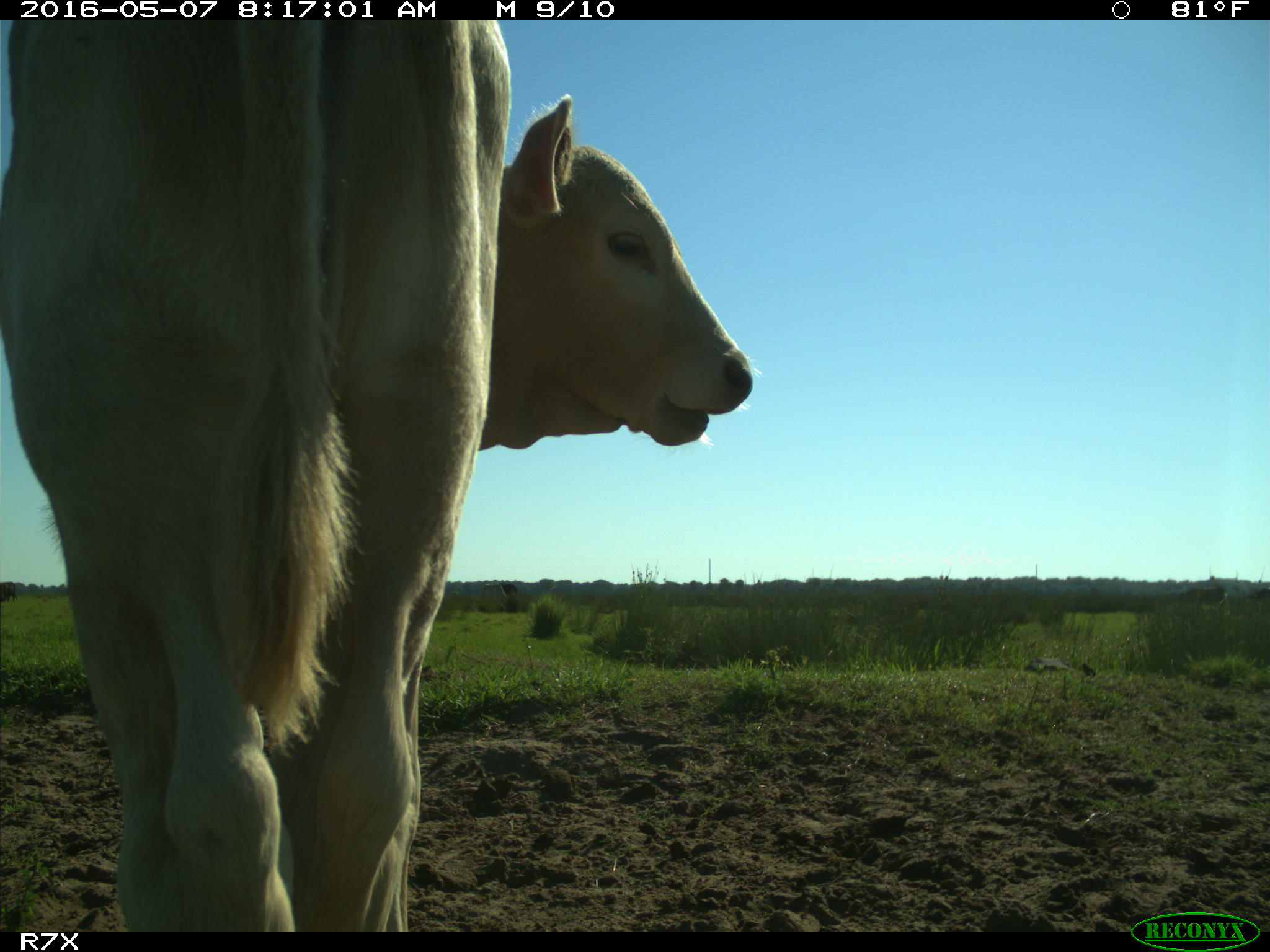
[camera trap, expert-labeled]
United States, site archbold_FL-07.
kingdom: Animalia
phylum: Chordata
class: Mammalia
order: Artiodactyla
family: Bovidae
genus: Bos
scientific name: Bos taurus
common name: domestic cow